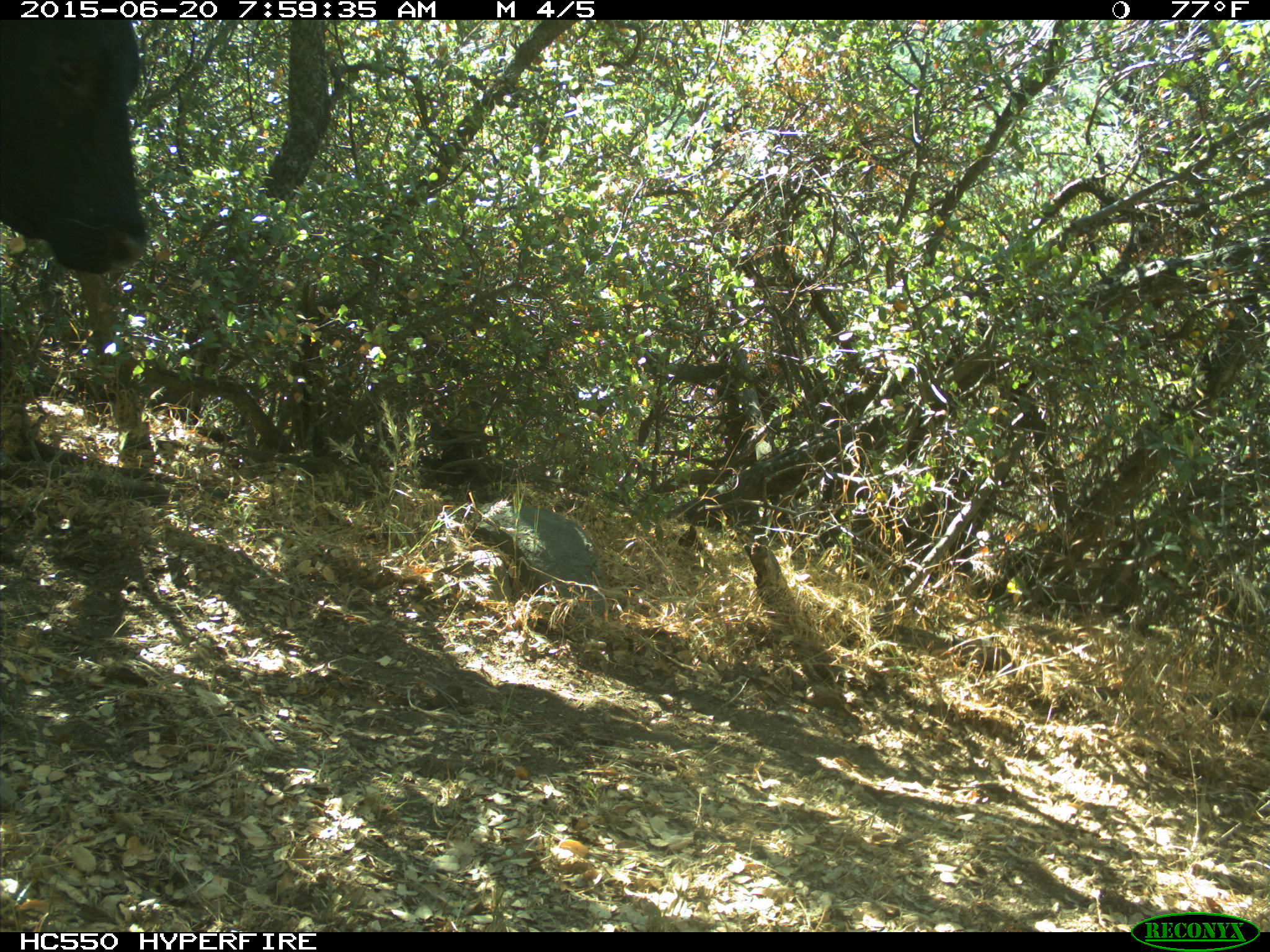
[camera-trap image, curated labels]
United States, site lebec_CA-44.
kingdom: Animalia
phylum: Chordata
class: Mammalia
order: Artiodactyla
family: Bovidae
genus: Bos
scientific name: Bos taurus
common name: domestic cow